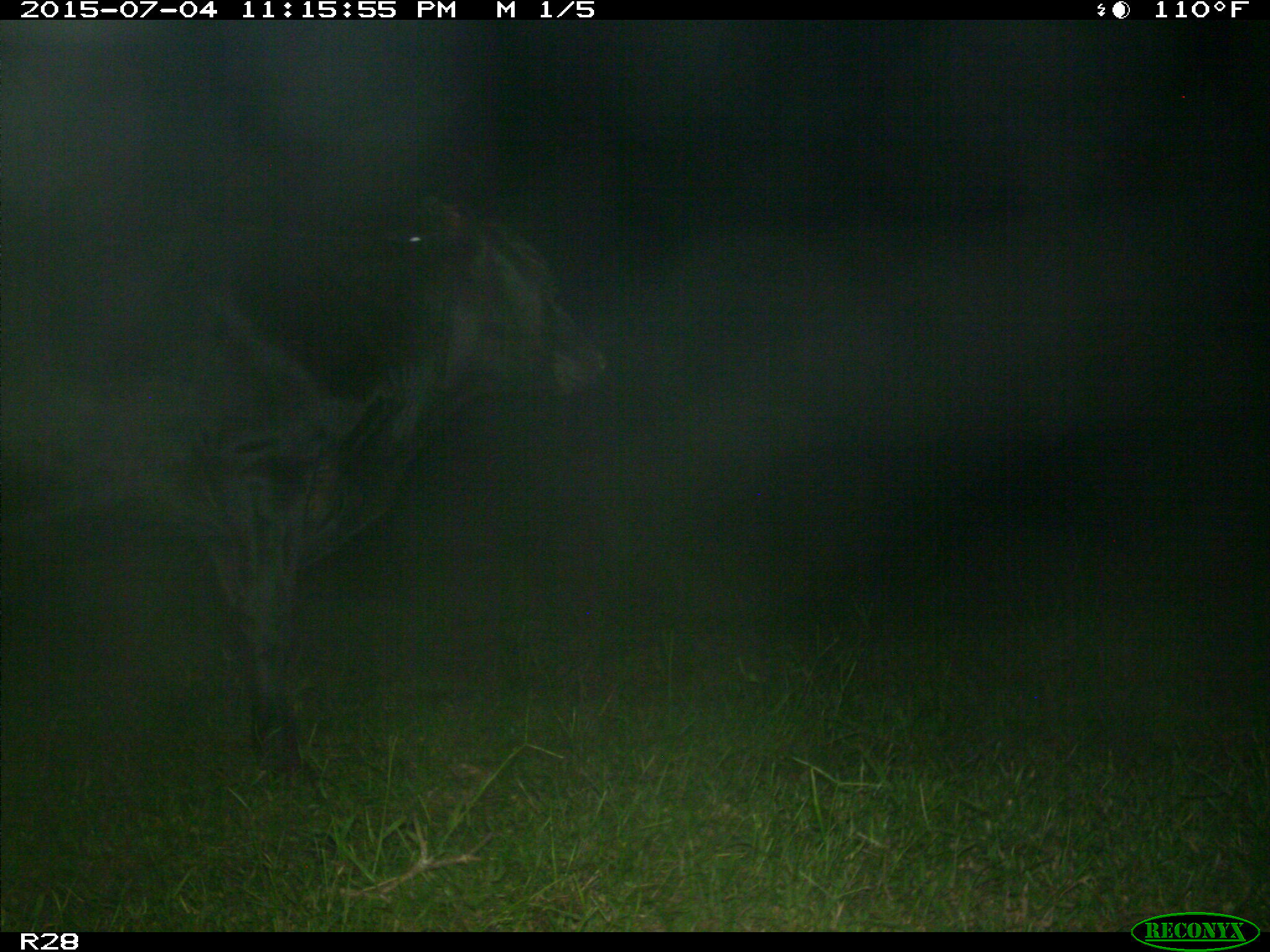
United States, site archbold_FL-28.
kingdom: Animalia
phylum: Chordata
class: Mammalia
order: Artiodactyla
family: Bovidae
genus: Bos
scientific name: Bos taurus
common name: domestic cow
Bos taurus (domestic cow).